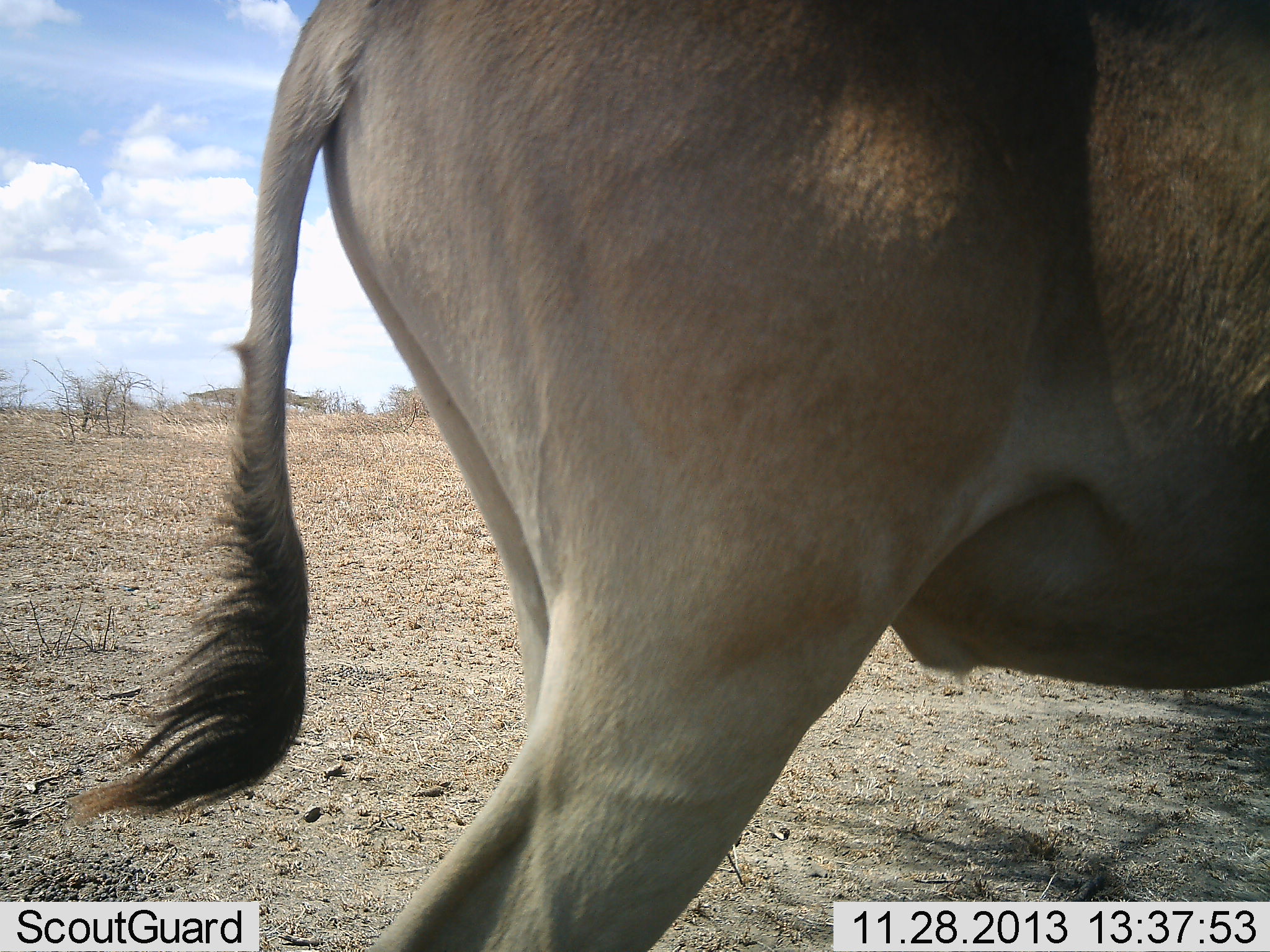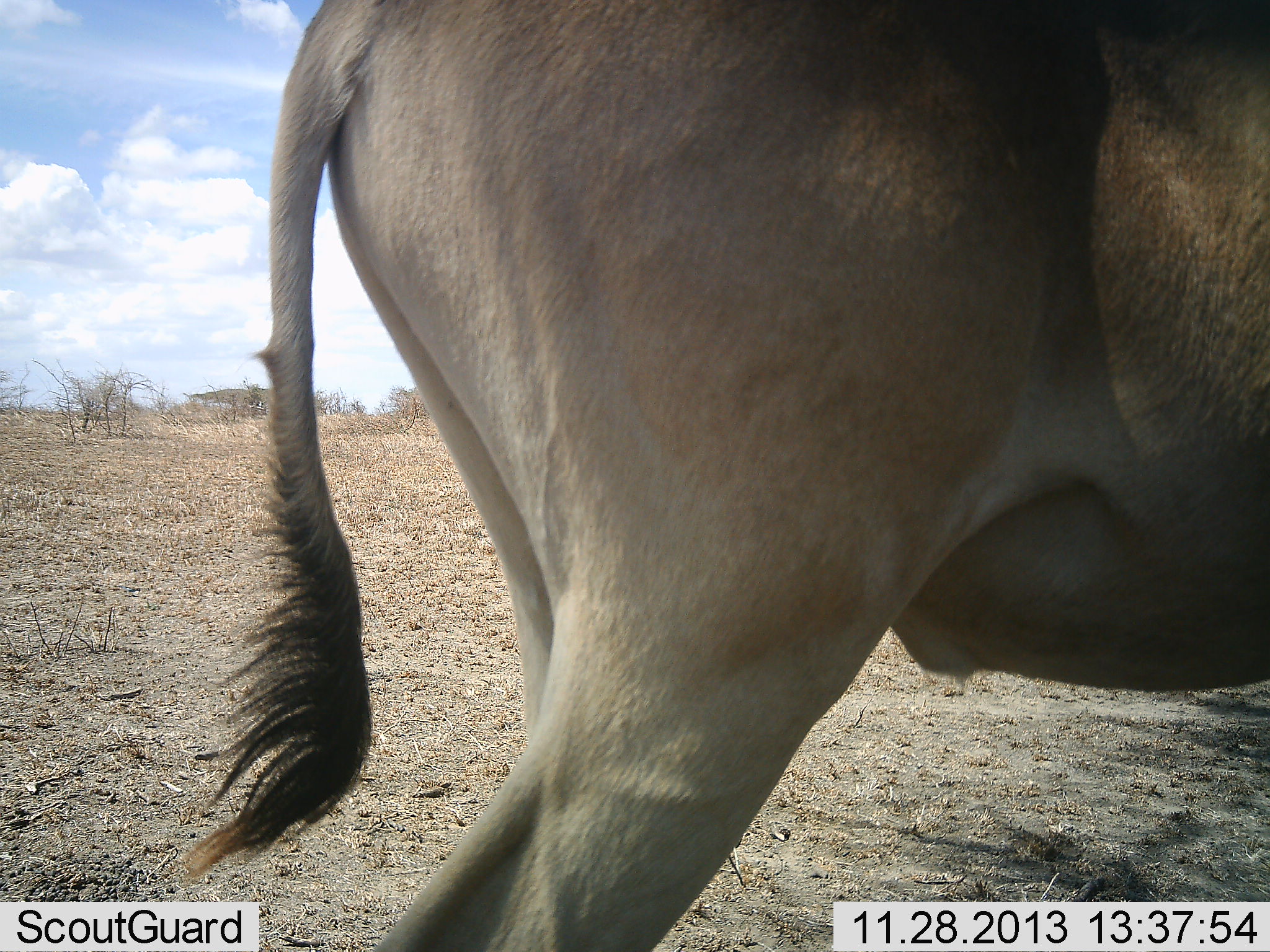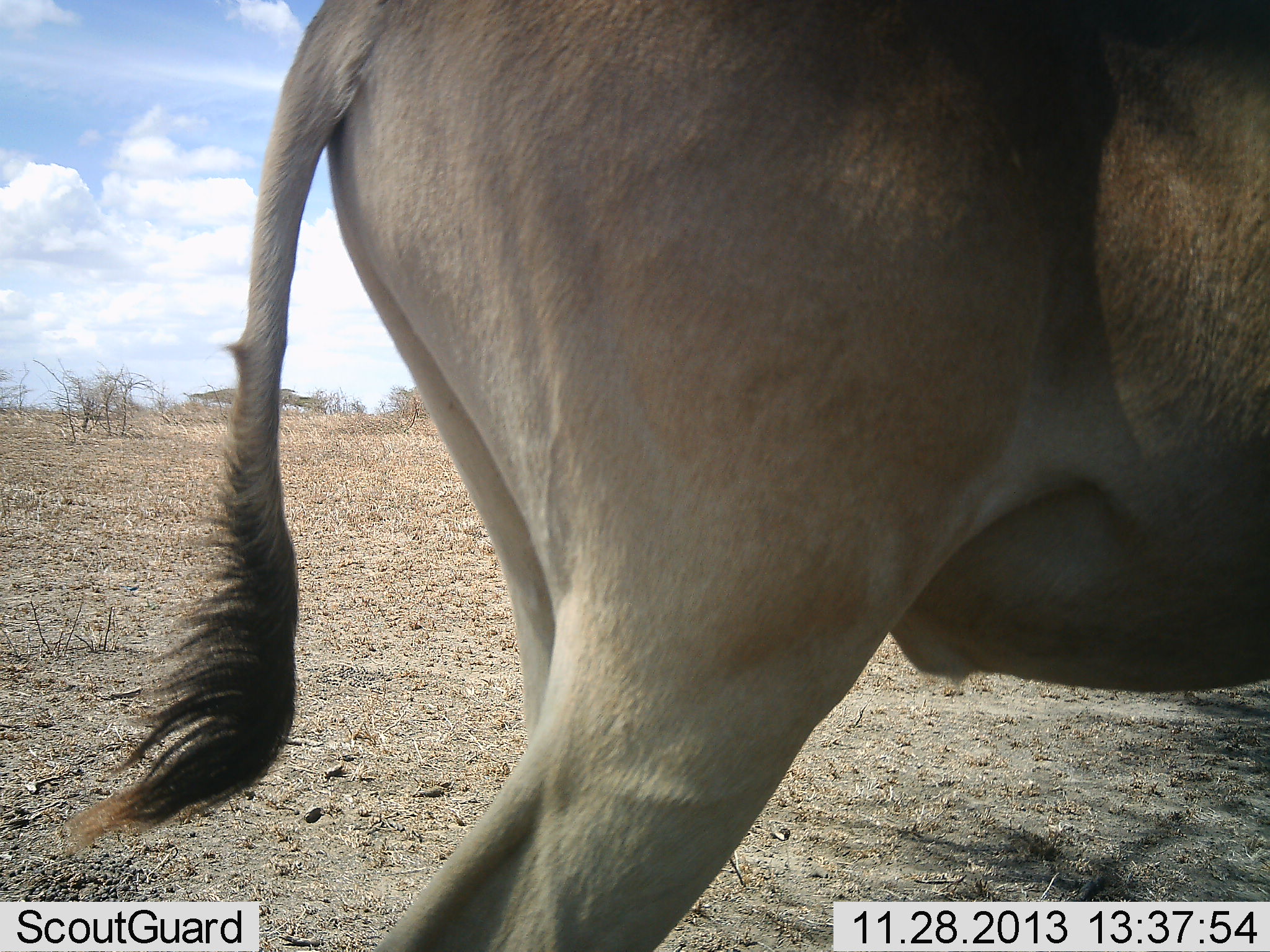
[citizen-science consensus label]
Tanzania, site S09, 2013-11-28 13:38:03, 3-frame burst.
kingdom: Animalia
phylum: Chordata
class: Mammalia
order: Artiodactyla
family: Bovidae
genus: Alcelaphus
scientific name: Alcelaphus buselaphus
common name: hartebeest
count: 1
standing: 90%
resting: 0%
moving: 10%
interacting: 0%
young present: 0%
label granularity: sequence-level